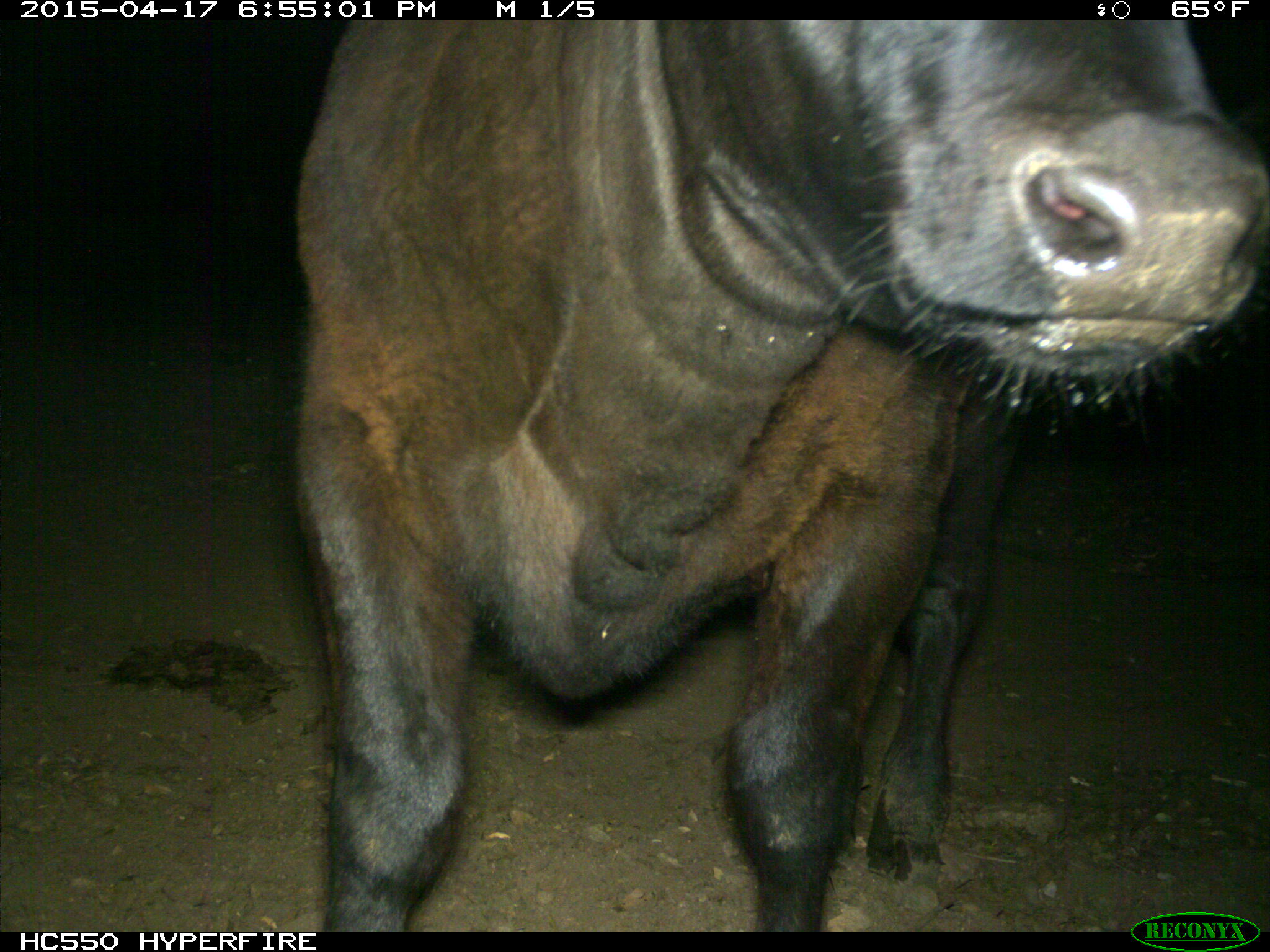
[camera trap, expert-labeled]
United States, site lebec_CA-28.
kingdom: Animalia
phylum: Chordata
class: Mammalia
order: Artiodactyla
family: Bovidae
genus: Bos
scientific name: Bos taurus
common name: domestic cow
Bos taurus (domestic cow).